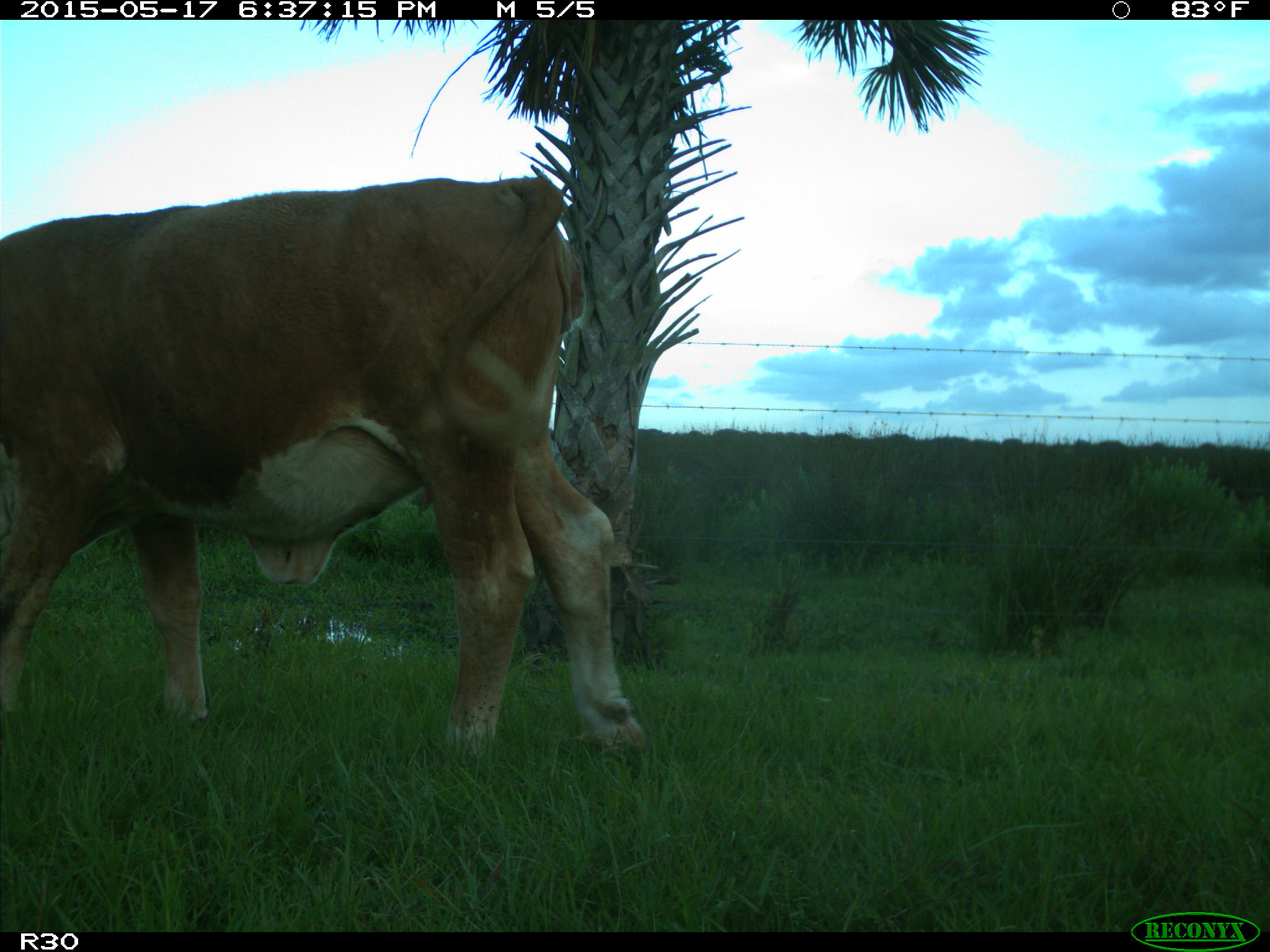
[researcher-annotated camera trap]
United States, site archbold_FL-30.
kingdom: Animalia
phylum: Chordata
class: Mammalia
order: Artiodactyla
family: Bovidae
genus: Bos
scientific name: Bos taurus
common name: domestic cow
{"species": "Bos taurus (domestic cow)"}